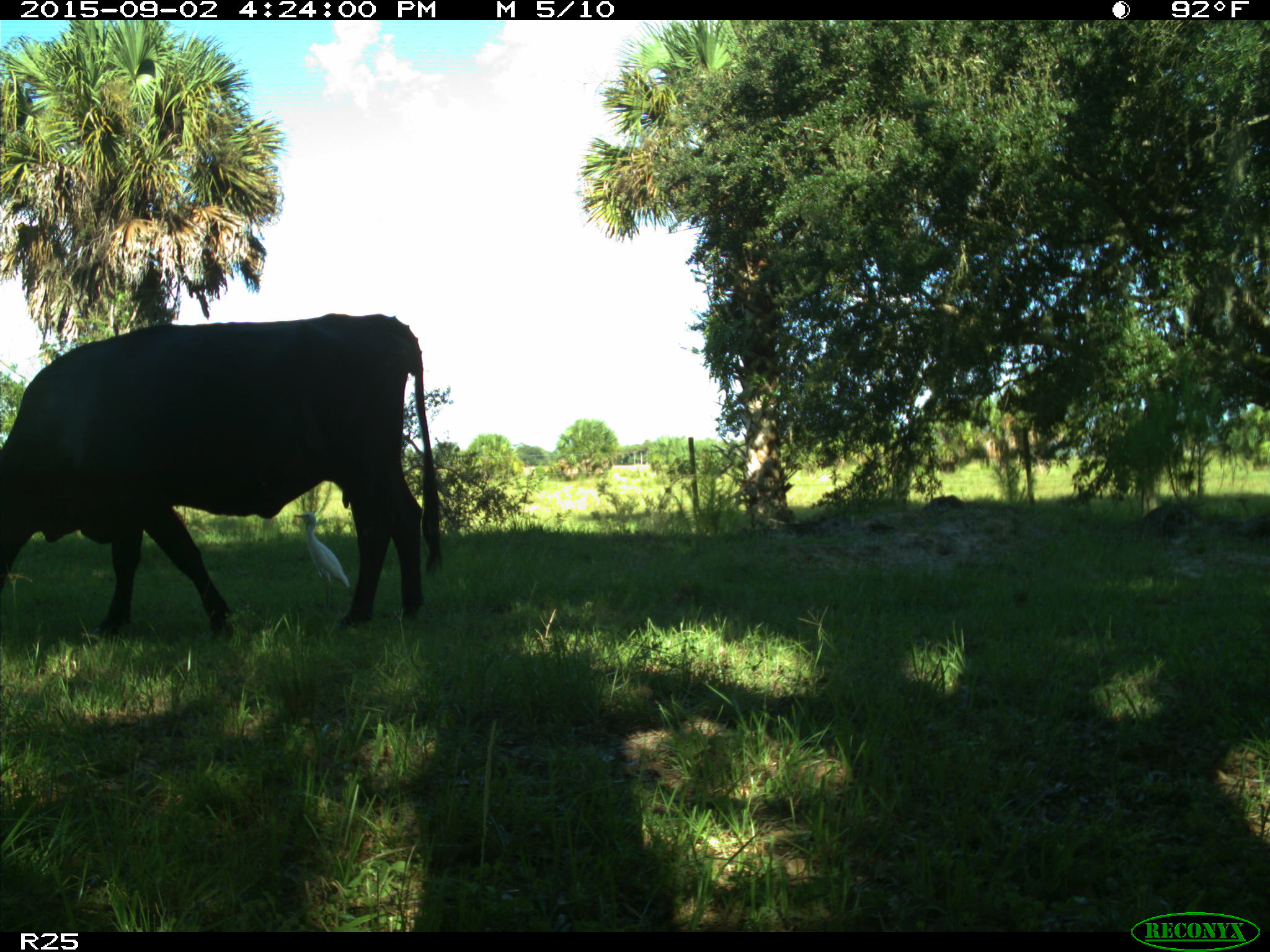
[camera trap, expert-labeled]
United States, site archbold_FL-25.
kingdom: Animalia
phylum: Chordata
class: Mammalia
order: Artiodactyla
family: Bovidae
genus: Bos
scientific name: Bos taurus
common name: domestic cow